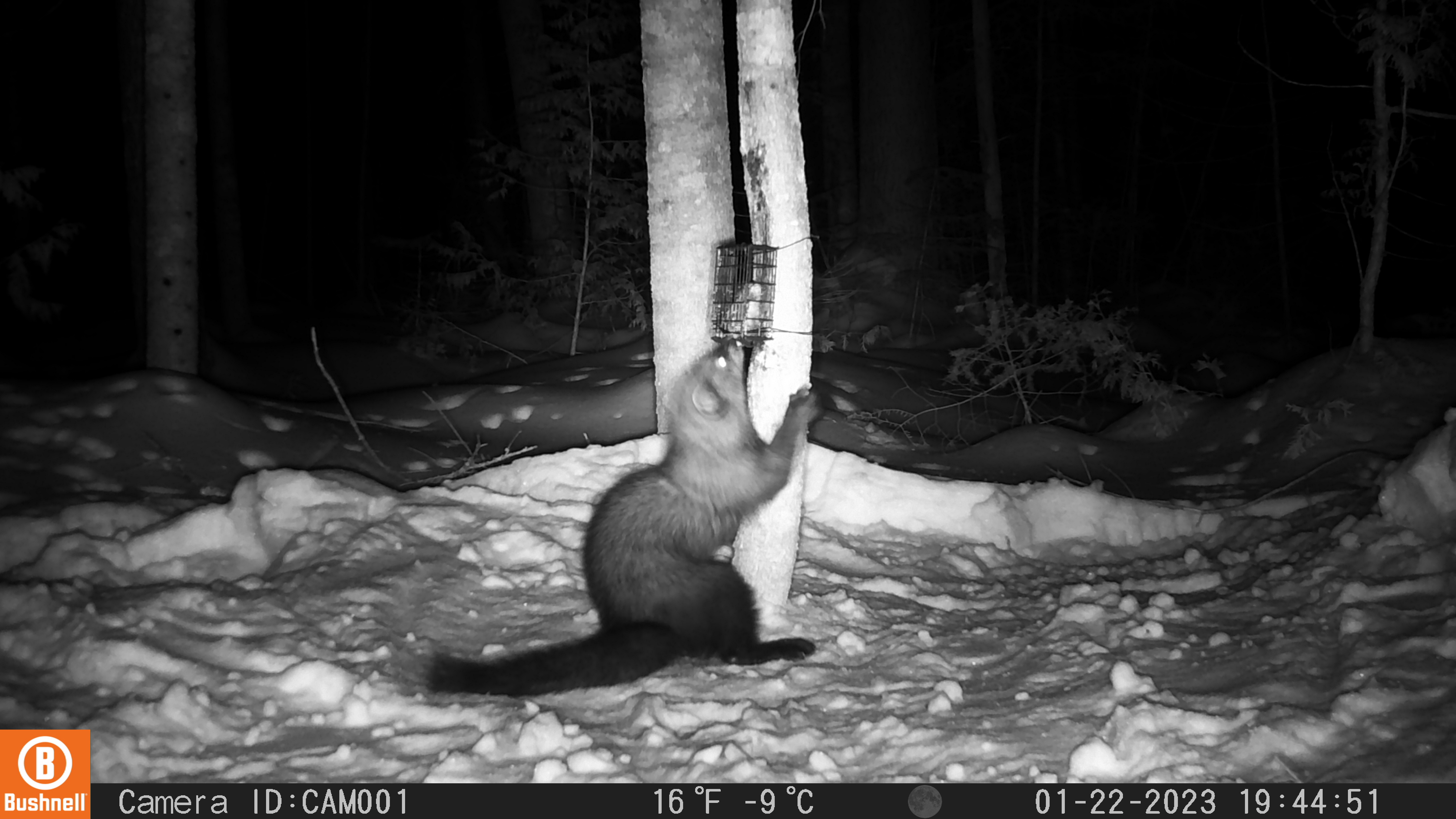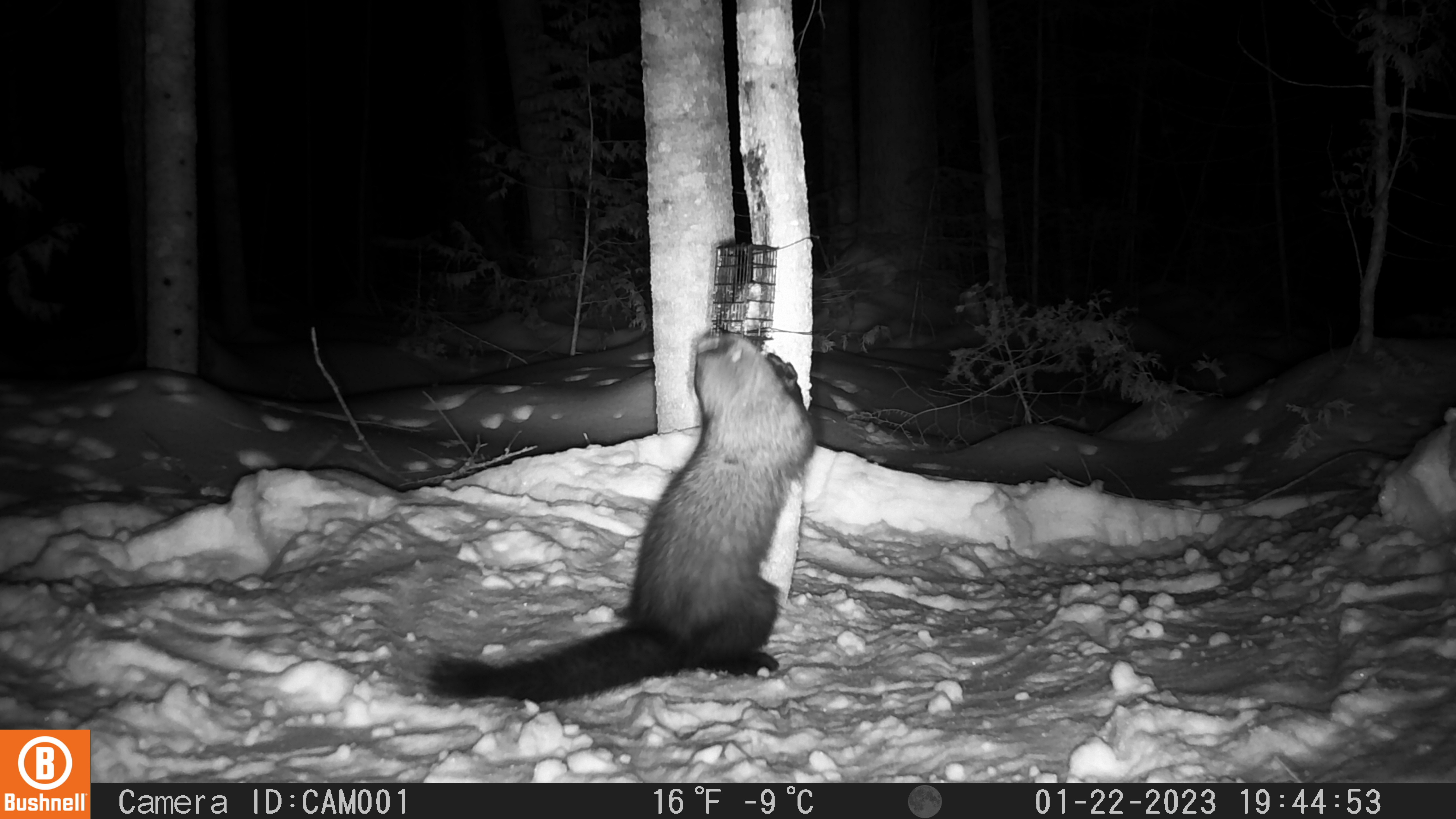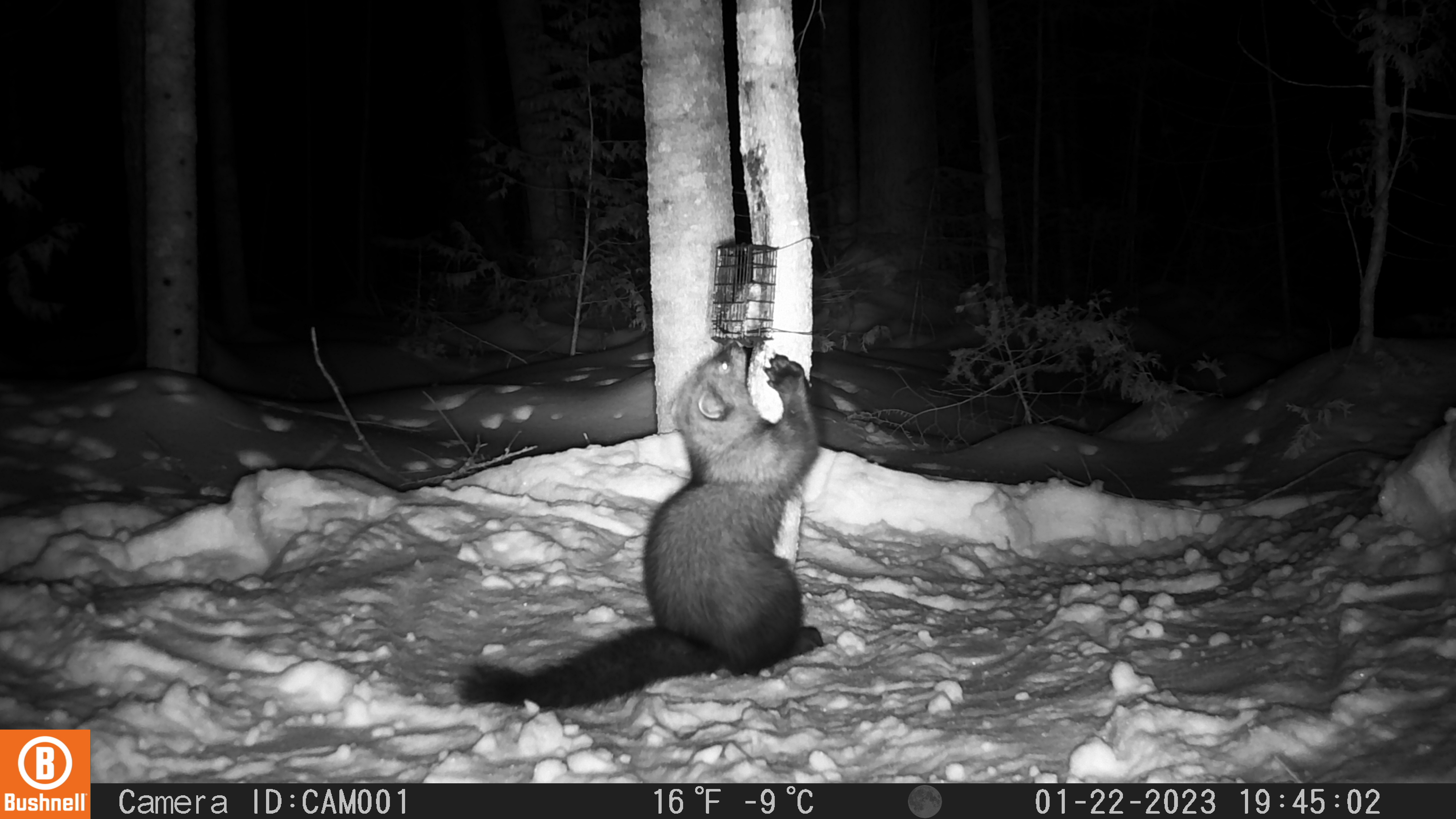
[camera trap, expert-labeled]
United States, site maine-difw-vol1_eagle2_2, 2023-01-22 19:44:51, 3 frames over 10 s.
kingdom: Animalia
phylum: Chordata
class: Mammalia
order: Carnivora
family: Mustelidae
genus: Pekania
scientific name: Pekania pennanti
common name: fisher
Fisher (Pekania pennanti).